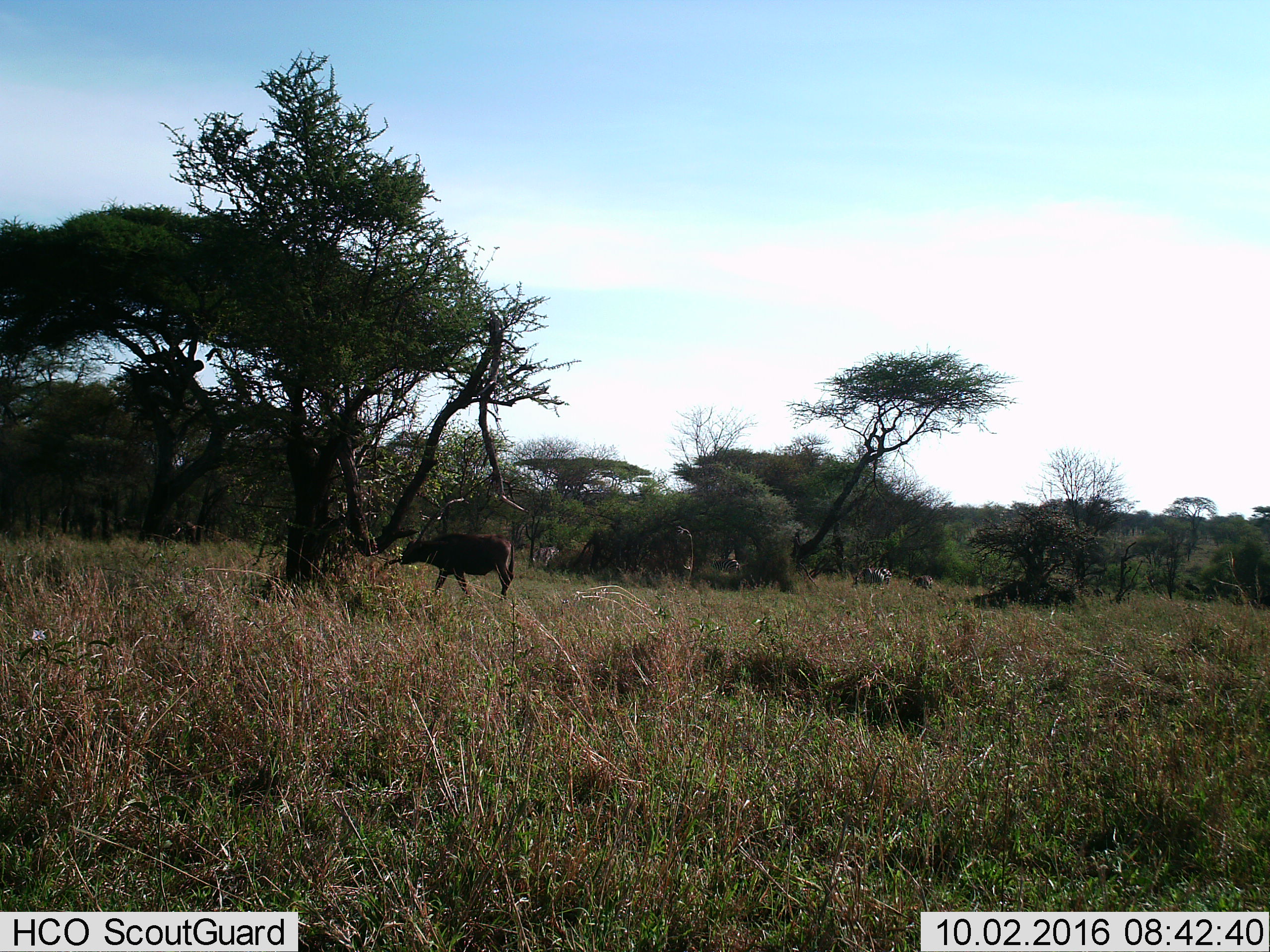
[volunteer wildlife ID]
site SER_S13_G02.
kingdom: Animalia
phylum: Chordata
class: Mammalia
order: Artiodactyla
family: Bovidae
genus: Syncerus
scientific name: Syncerus caffer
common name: african buffalo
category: buffalo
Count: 1.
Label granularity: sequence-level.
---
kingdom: Animalia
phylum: Chordata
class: Mammalia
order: Perissodactyla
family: Equidae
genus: Equus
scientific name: Equus quagga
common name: plains zebra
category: zebraplains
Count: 4.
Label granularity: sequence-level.